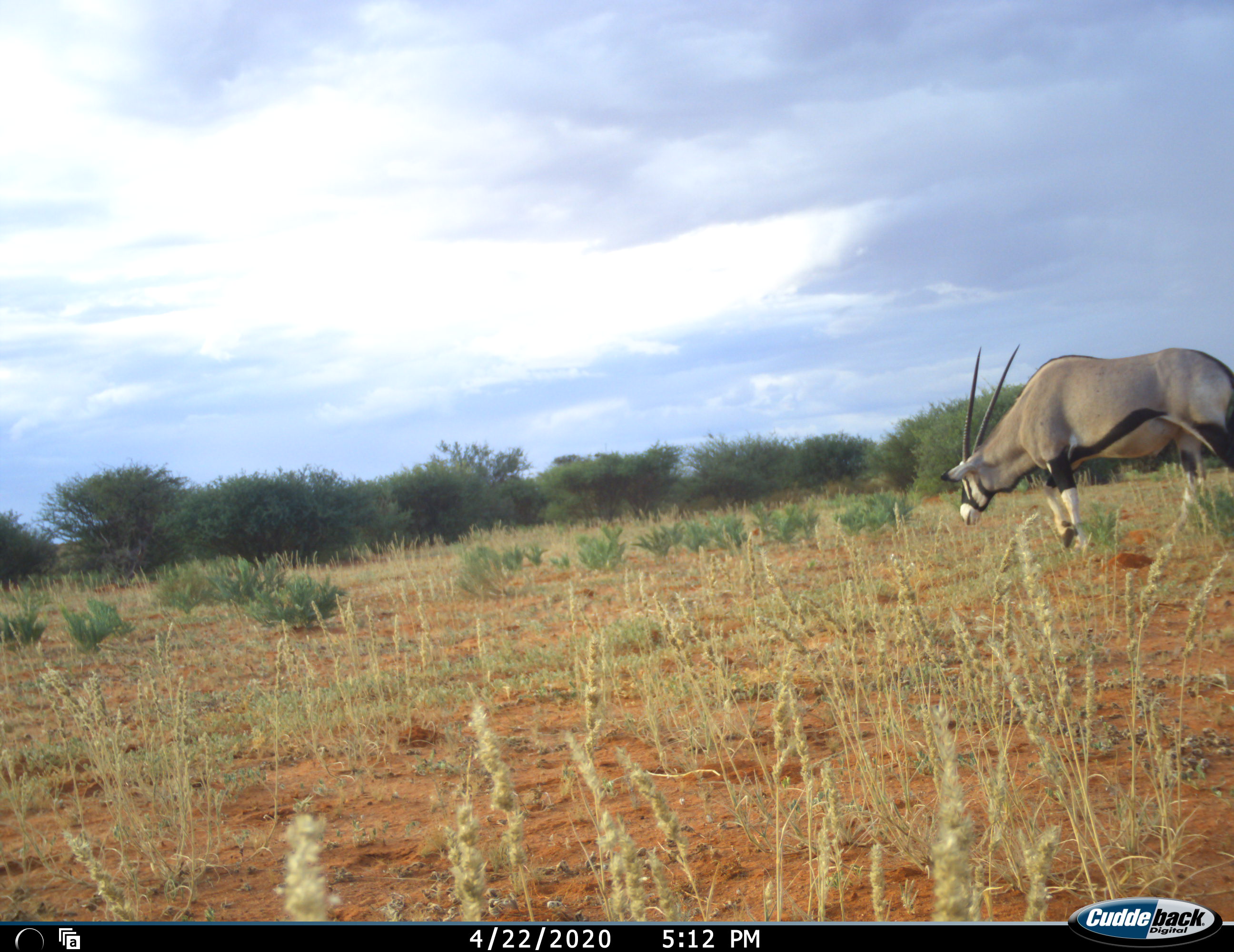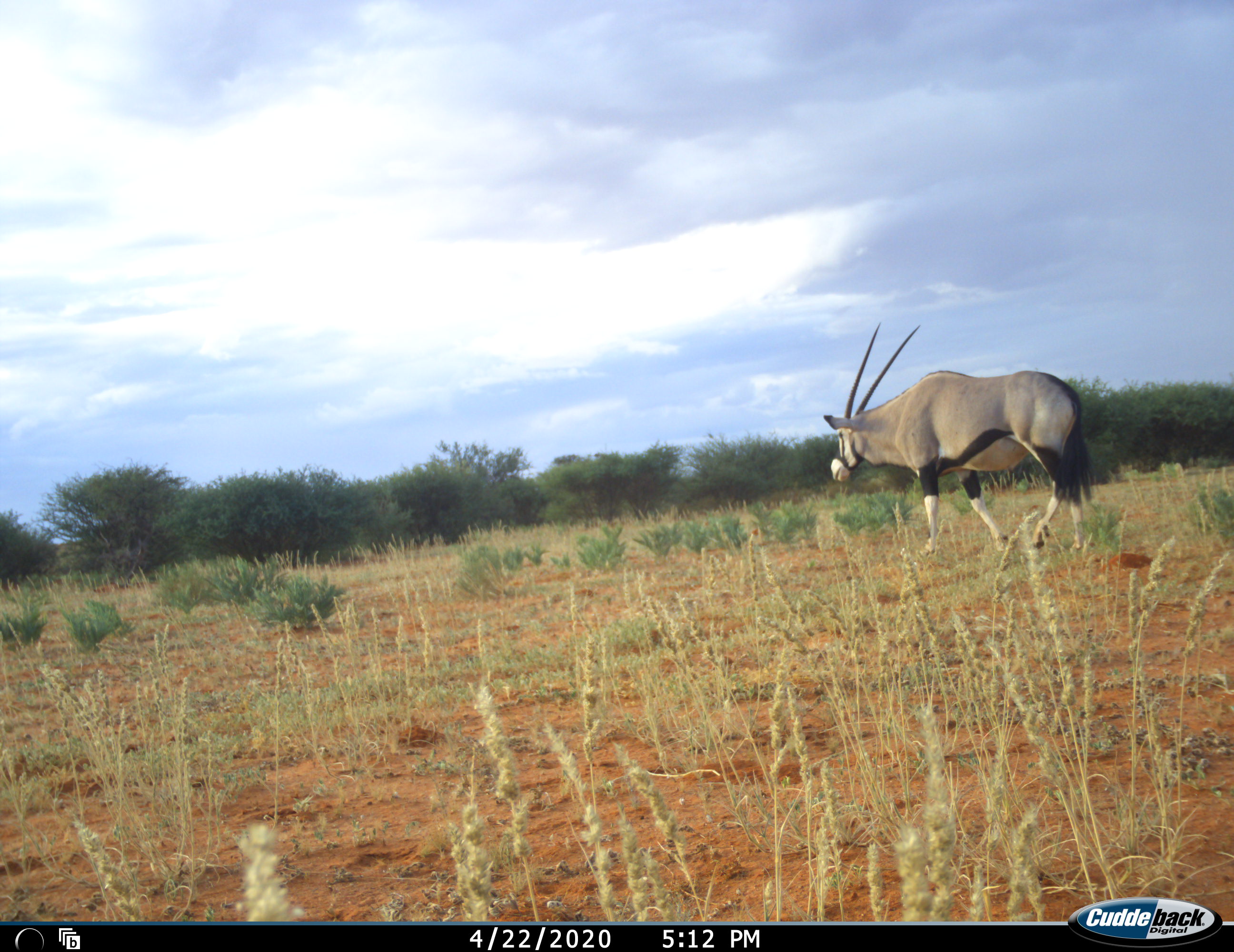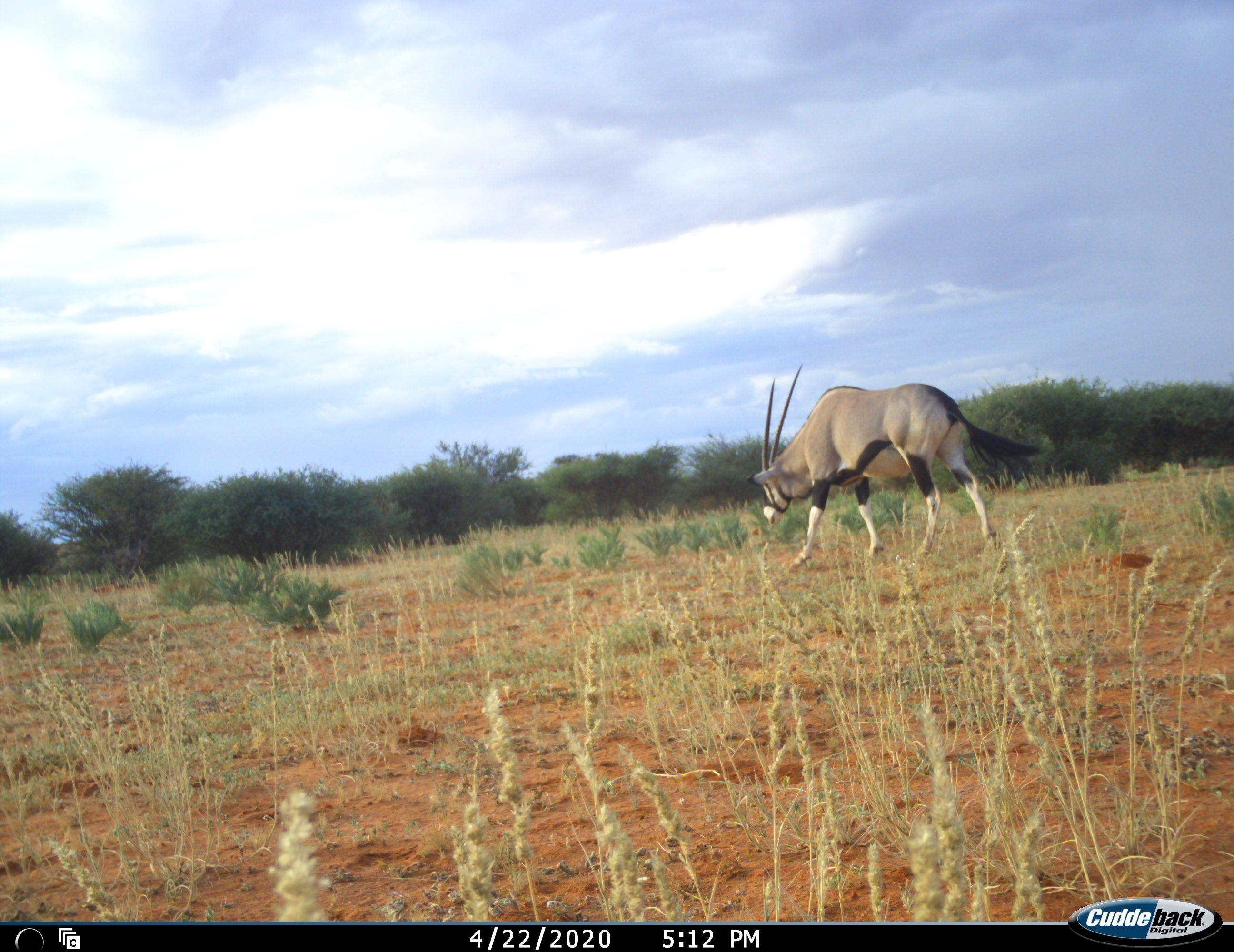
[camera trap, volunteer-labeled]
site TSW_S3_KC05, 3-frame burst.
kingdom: Animalia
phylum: Chordata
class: Mammalia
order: Artiodactyla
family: Bovidae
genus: Oryx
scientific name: Oryx gazella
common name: gemsbok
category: oryx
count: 1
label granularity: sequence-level